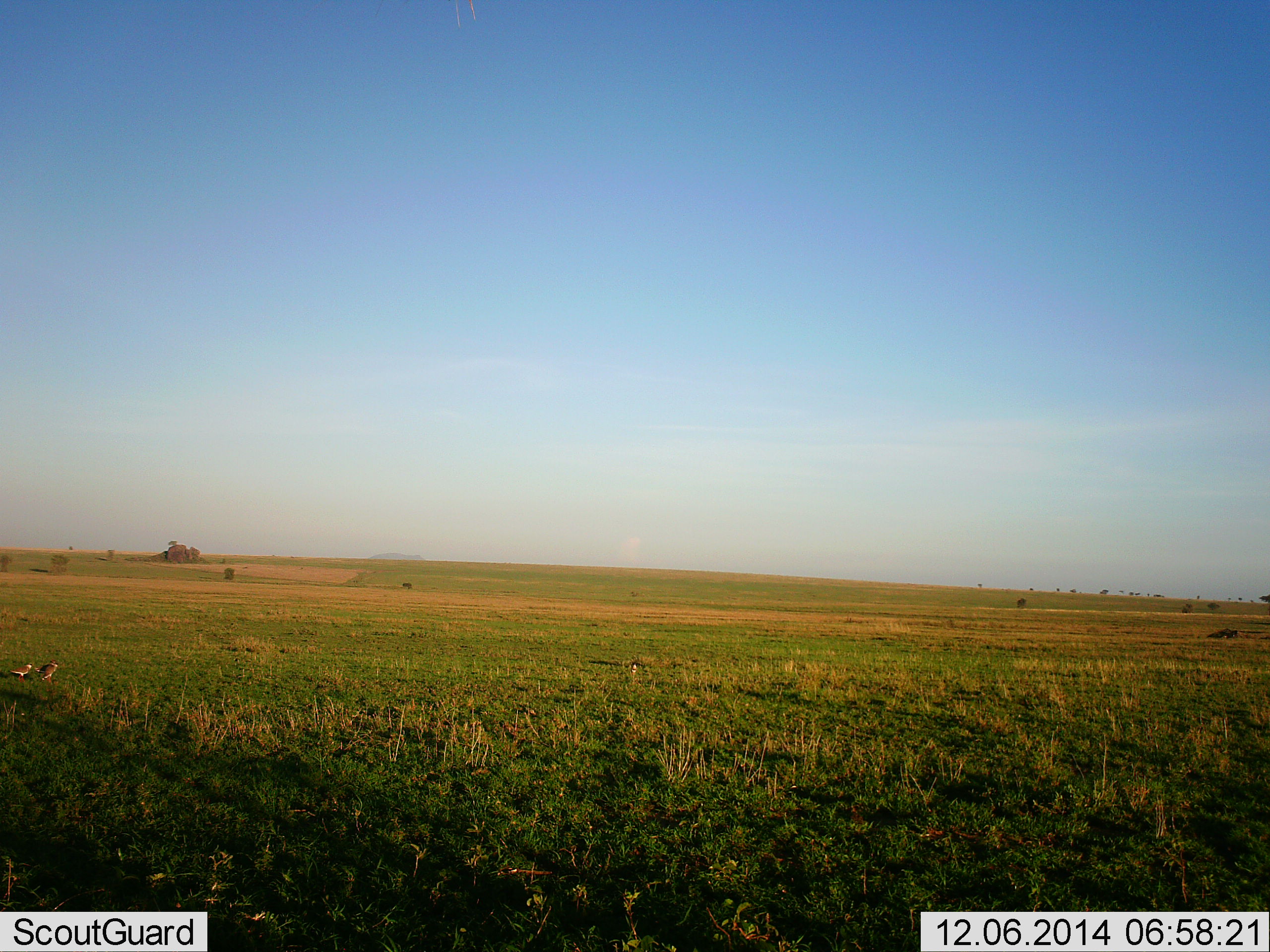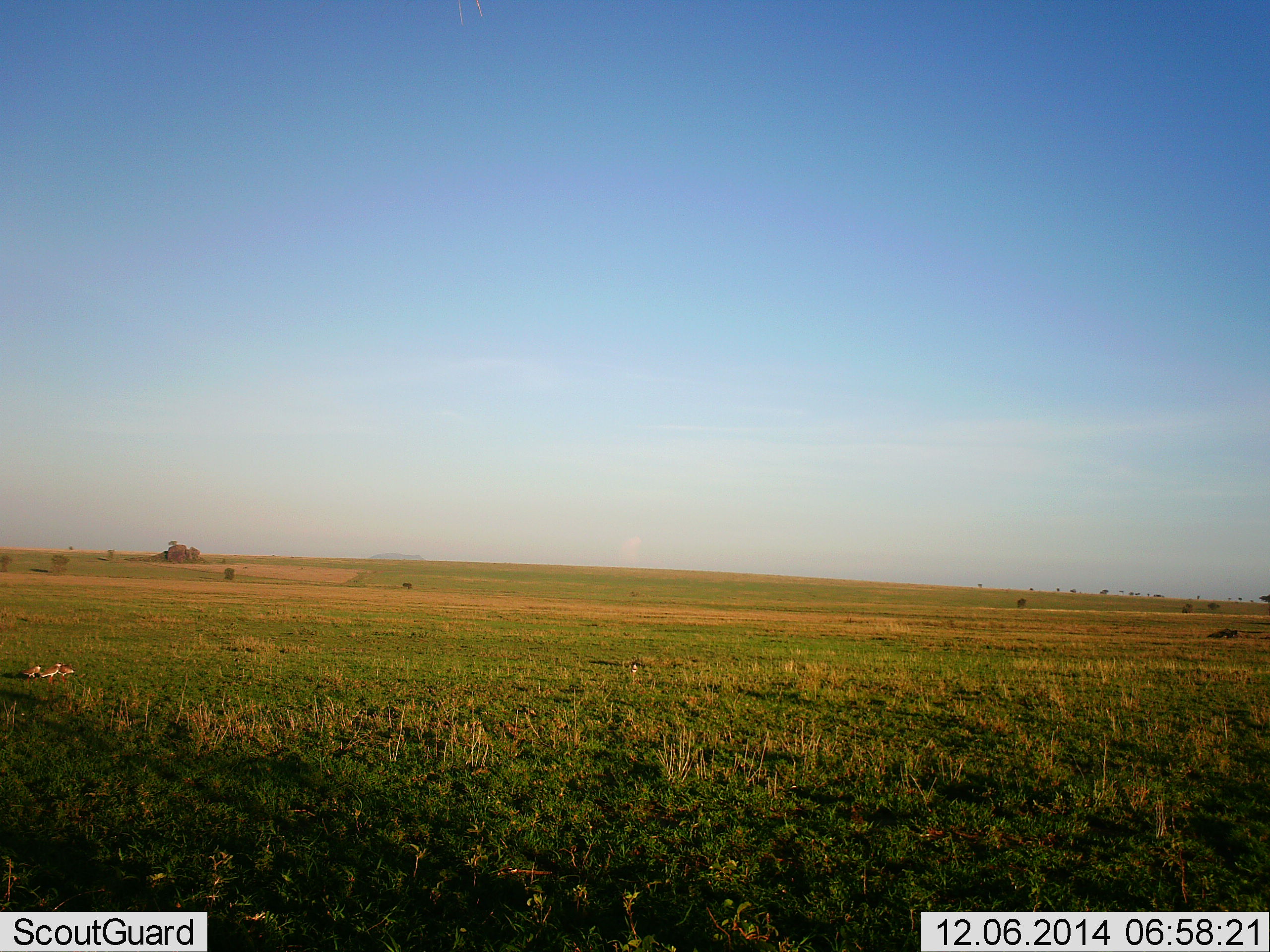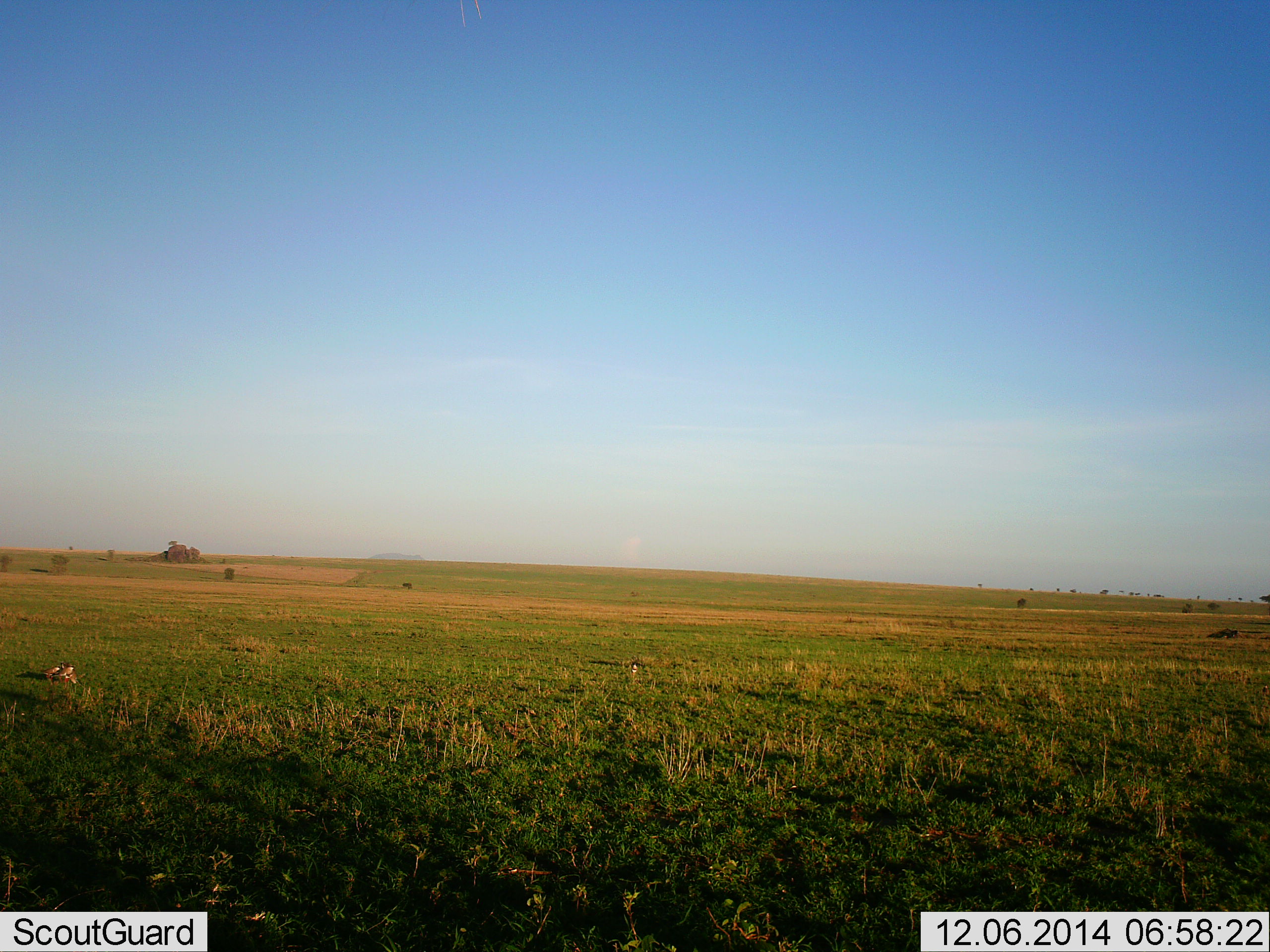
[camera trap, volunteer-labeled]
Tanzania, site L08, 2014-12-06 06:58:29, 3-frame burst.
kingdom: Animalia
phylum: Chordata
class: Aves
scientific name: Aves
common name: bird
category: otherbird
Otherbird (bird) (Aves), count 3. Behavior (volunteer vote fractions): standing 0%, resting 10%, moving 90%, interacting 0%. Young present (vote fraction): 0%. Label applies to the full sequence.